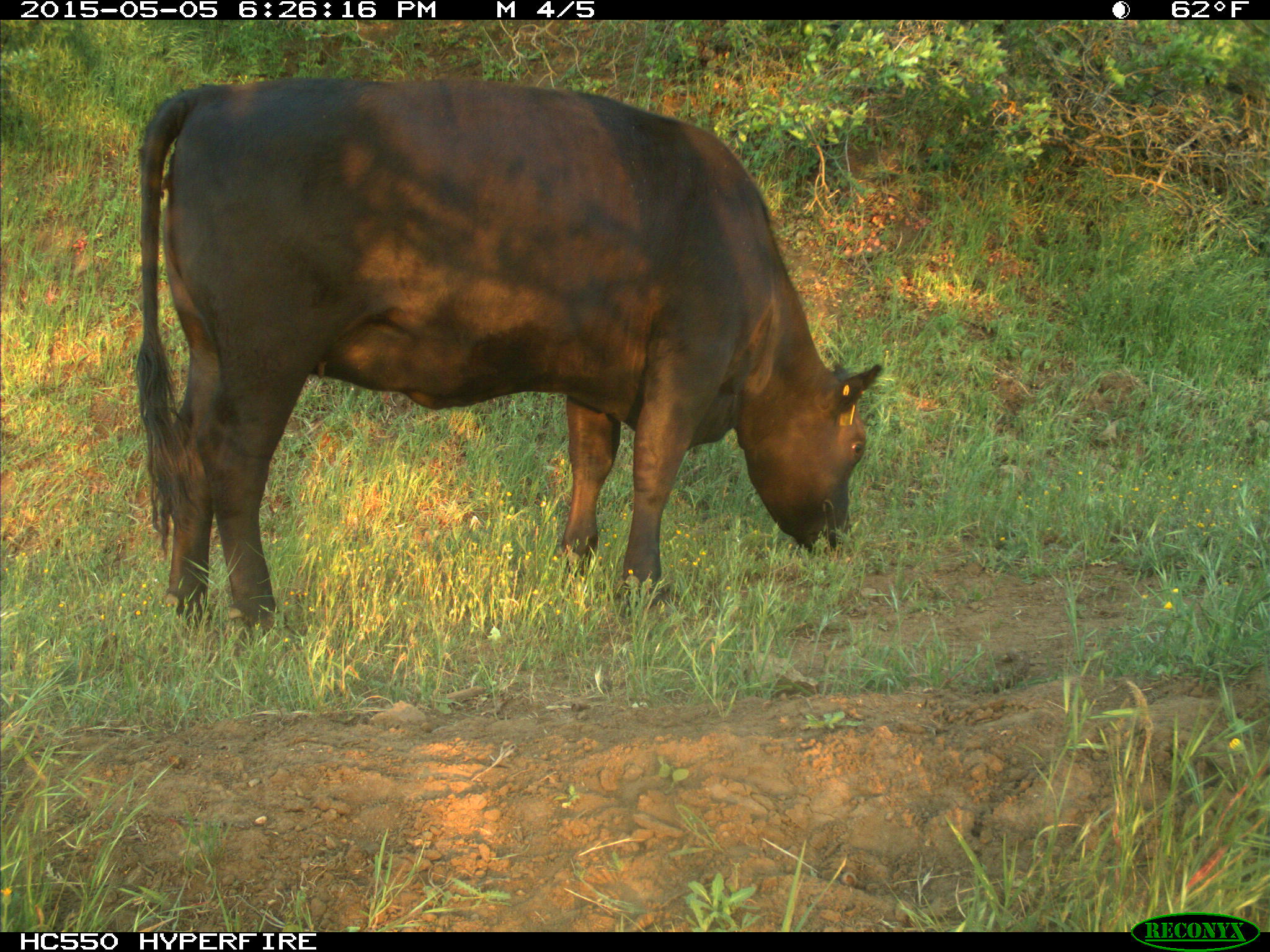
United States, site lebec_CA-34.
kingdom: Animalia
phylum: Chordata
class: Mammalia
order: Artiodactyla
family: Bovidae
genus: Bos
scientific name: Bos taurus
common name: domestic cow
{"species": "Bos taurus (domestic cow)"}